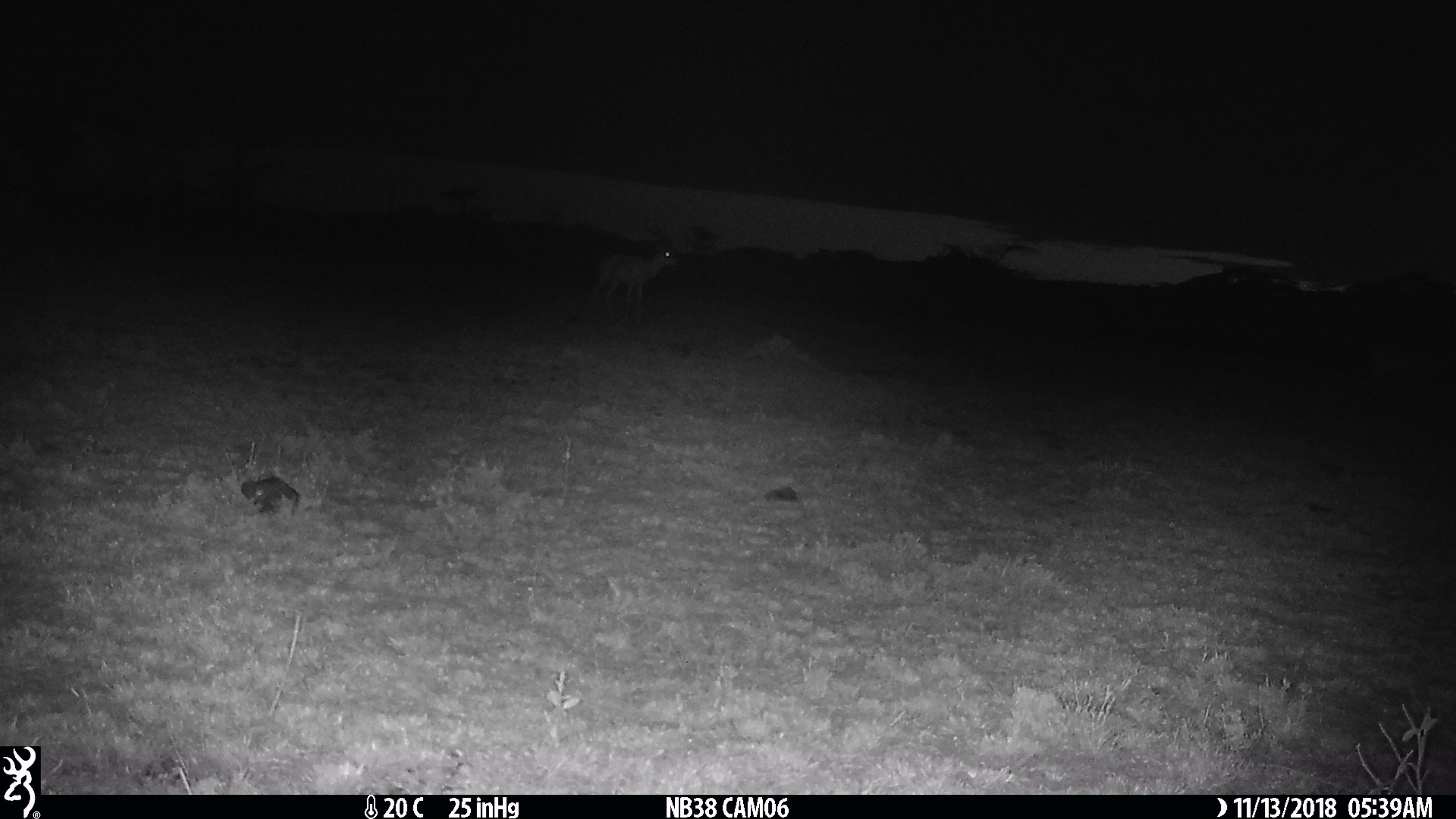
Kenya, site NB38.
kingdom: Animalia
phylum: Chordata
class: Mammalia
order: Artiodactyla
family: Bovidae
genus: Aepyceros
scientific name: Aepyceros melampus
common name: impala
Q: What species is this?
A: Impala (Aepyceros melampus).